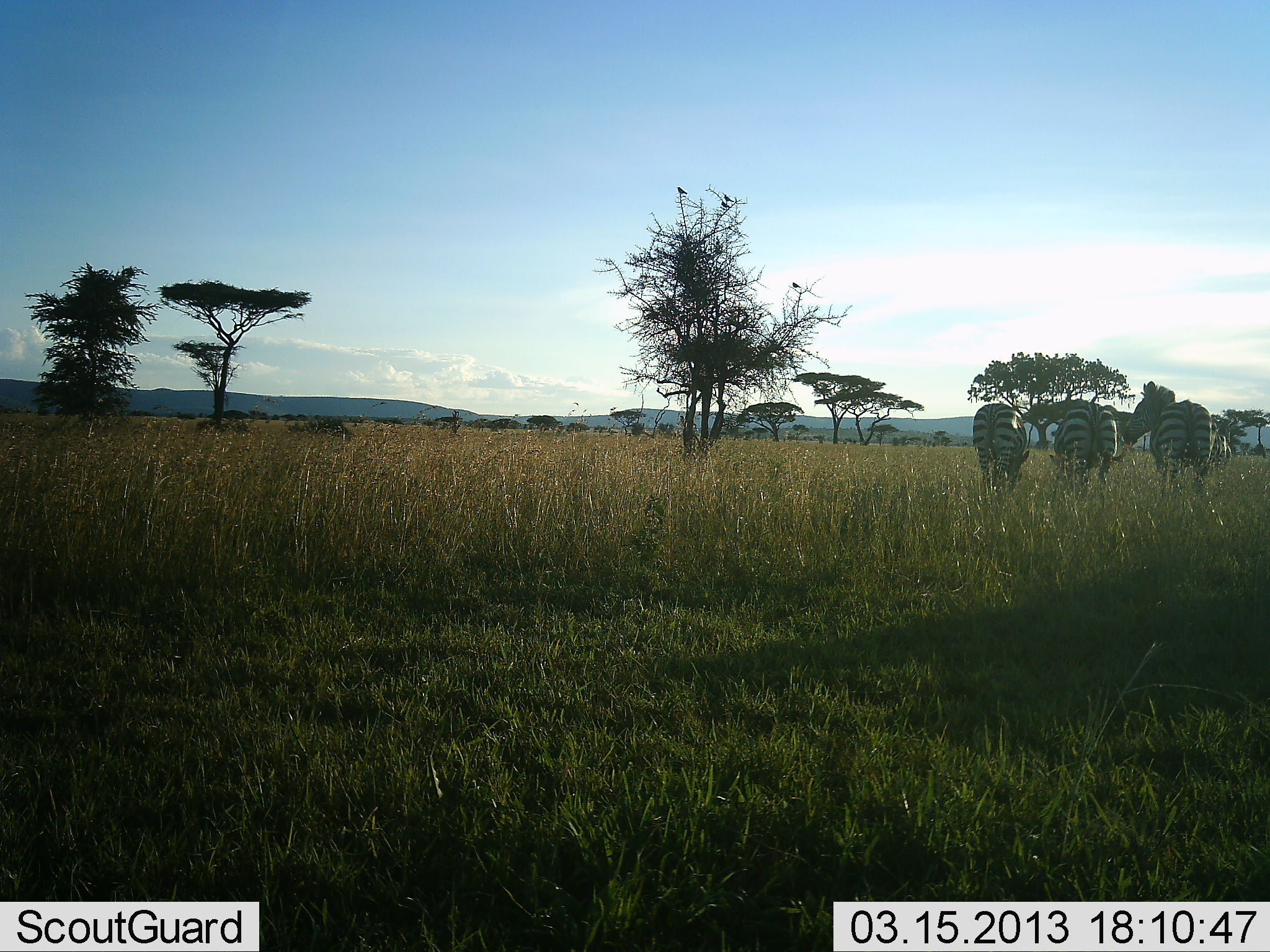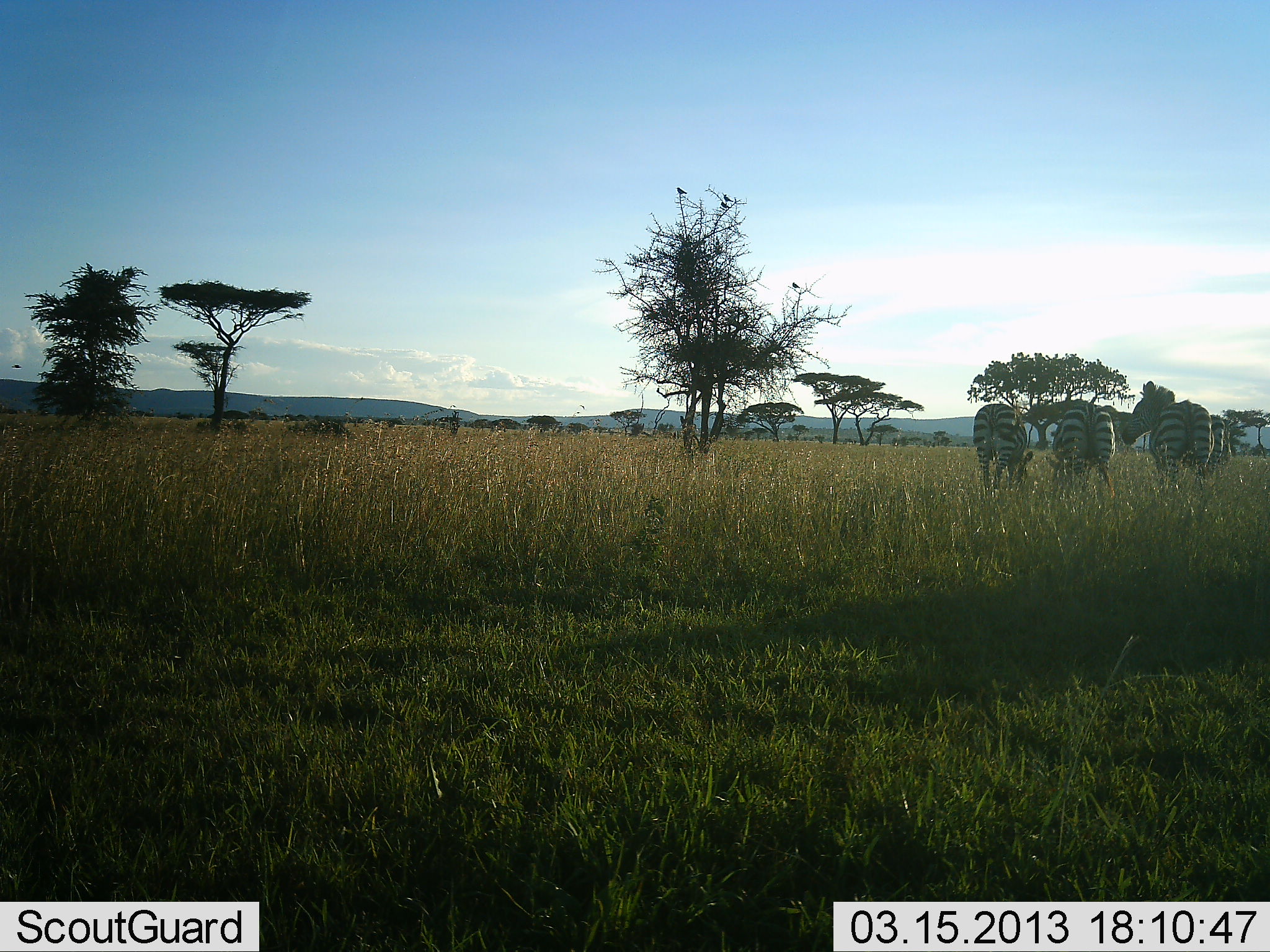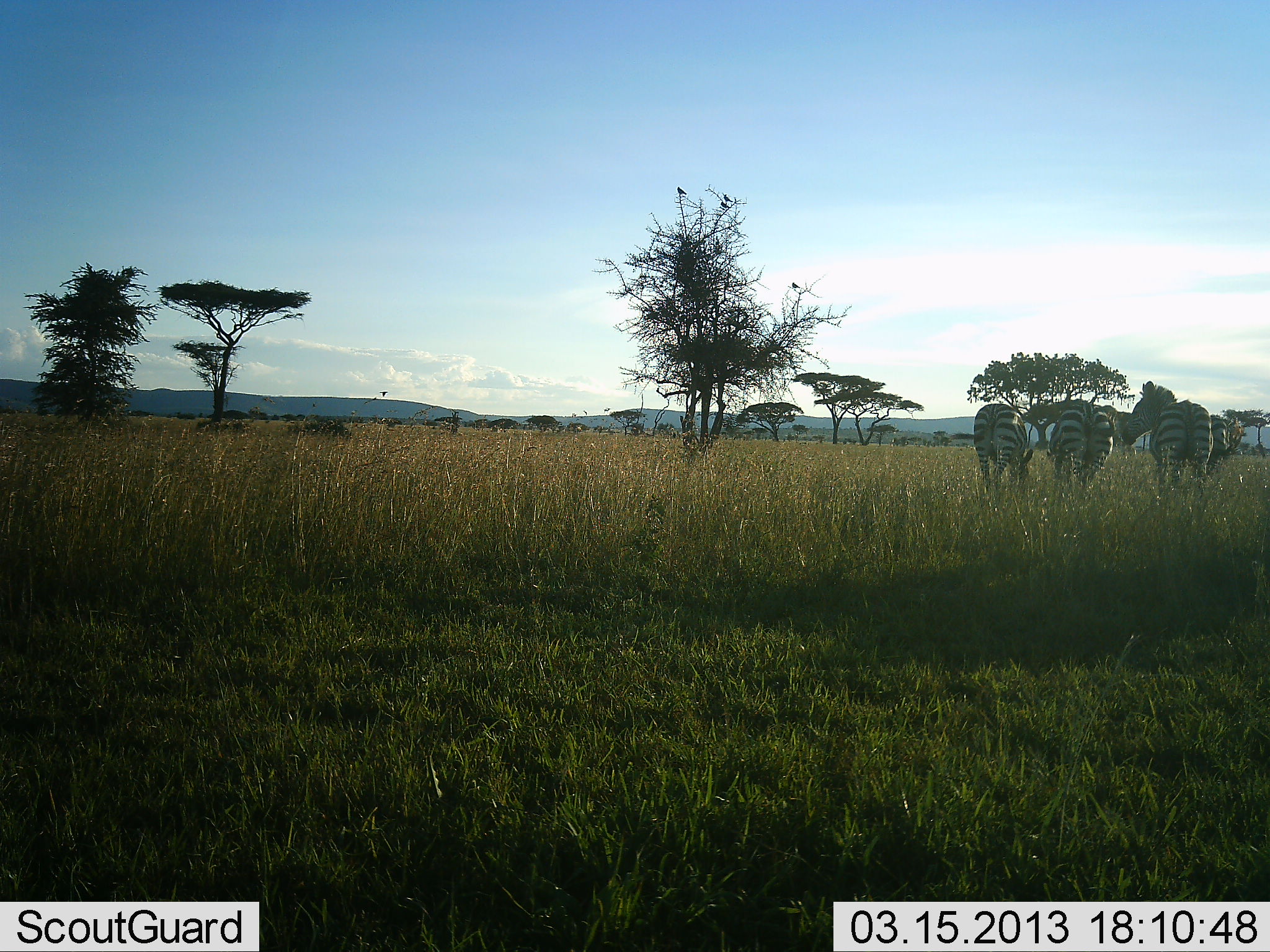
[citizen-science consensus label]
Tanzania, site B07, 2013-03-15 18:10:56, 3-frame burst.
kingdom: Animalia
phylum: Chordata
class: Mammalia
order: Perissodactyla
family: Equidae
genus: Equus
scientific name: Equus quagga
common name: plains zebra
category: zebra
Zebra (plains zebra) (Equus quagga), count 3. Behavior (volunteer vote fractions): standing 54%, resting 0%, moving 4%, interacting 0%. Young present (vote fraction): 0%. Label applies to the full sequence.